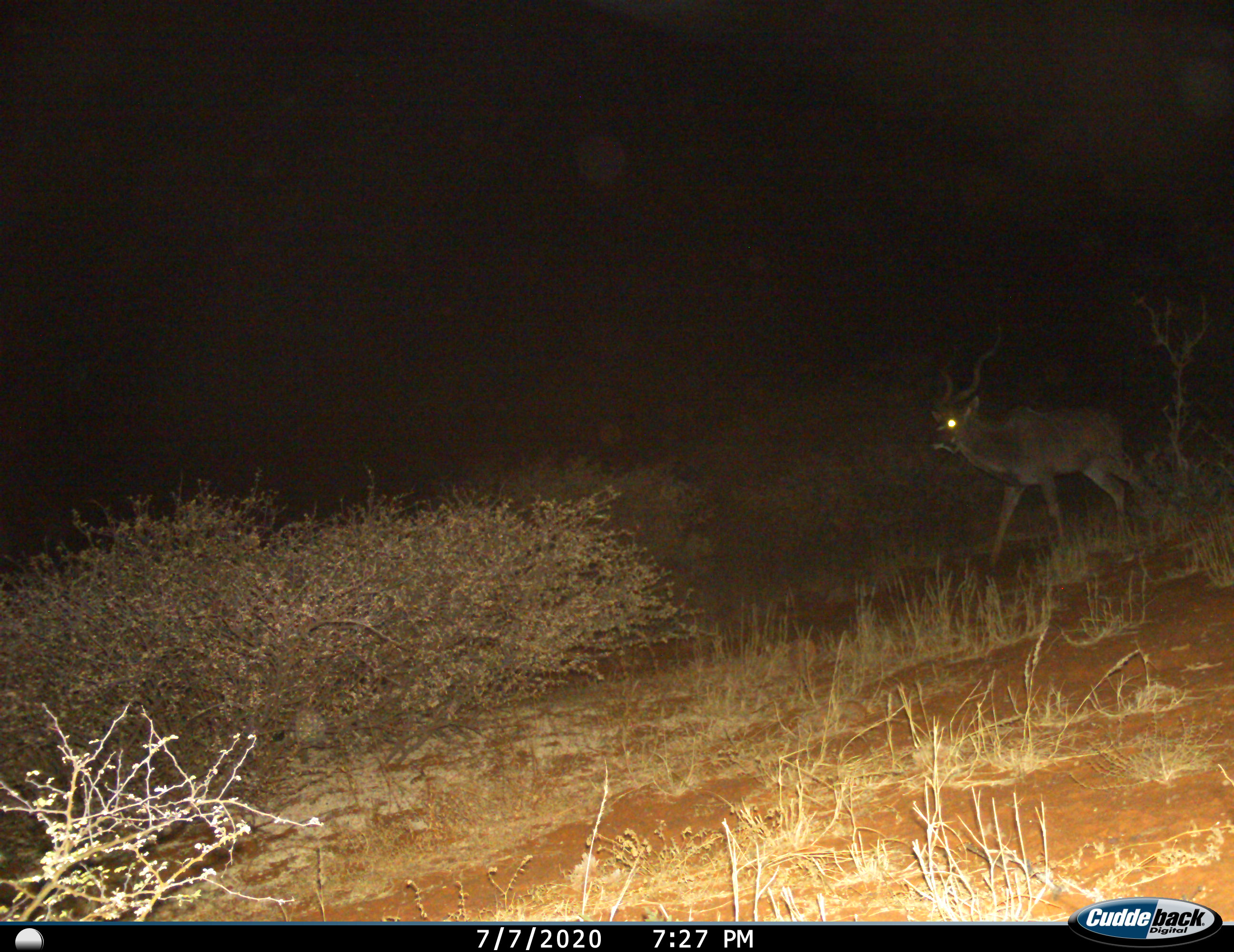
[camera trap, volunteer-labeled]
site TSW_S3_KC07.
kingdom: Animalia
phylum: Chordata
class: Mammalia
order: Artiodactyla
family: Bovidae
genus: Tragelaphus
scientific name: Tragelaphus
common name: kudu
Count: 1.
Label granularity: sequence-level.